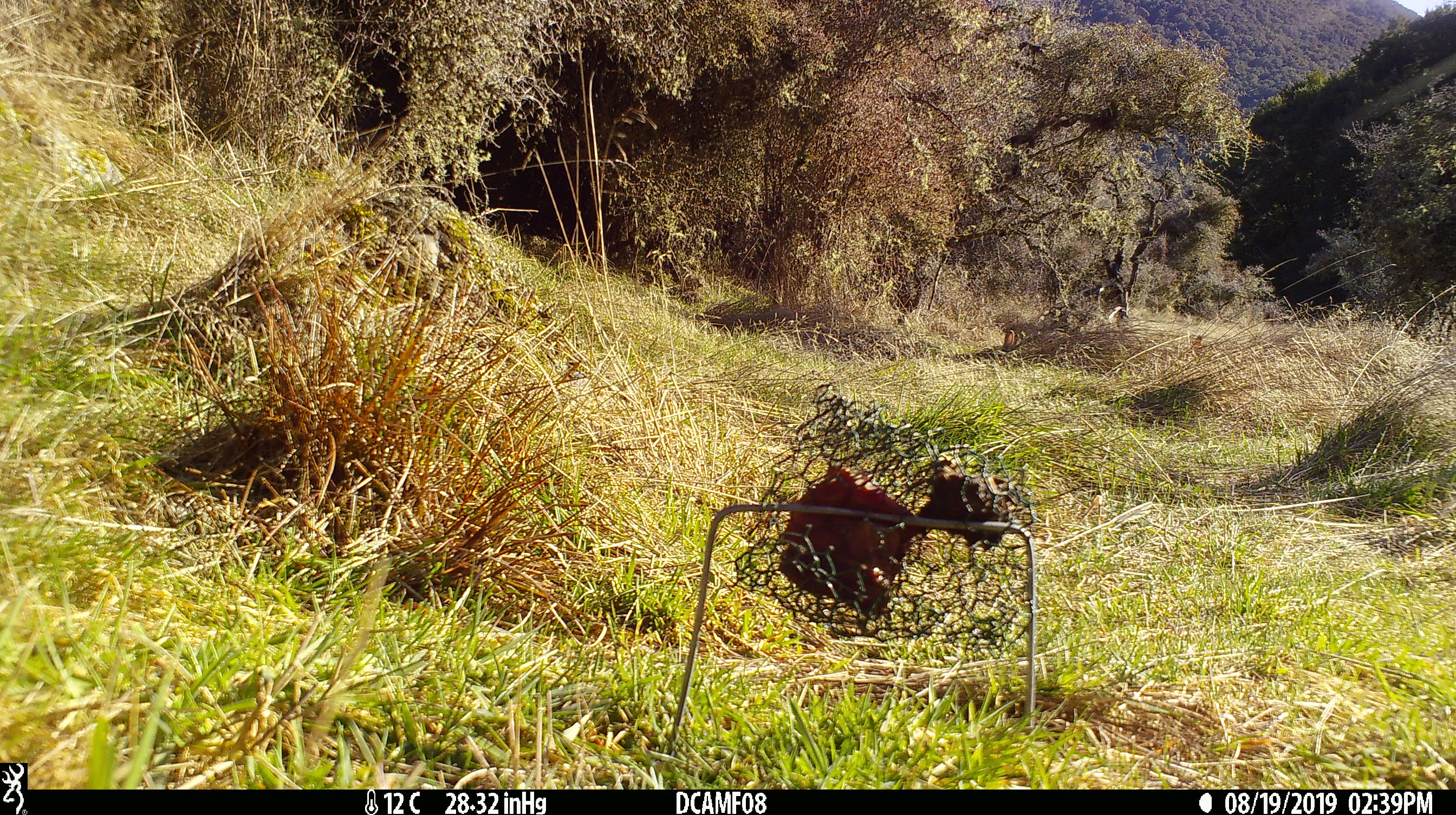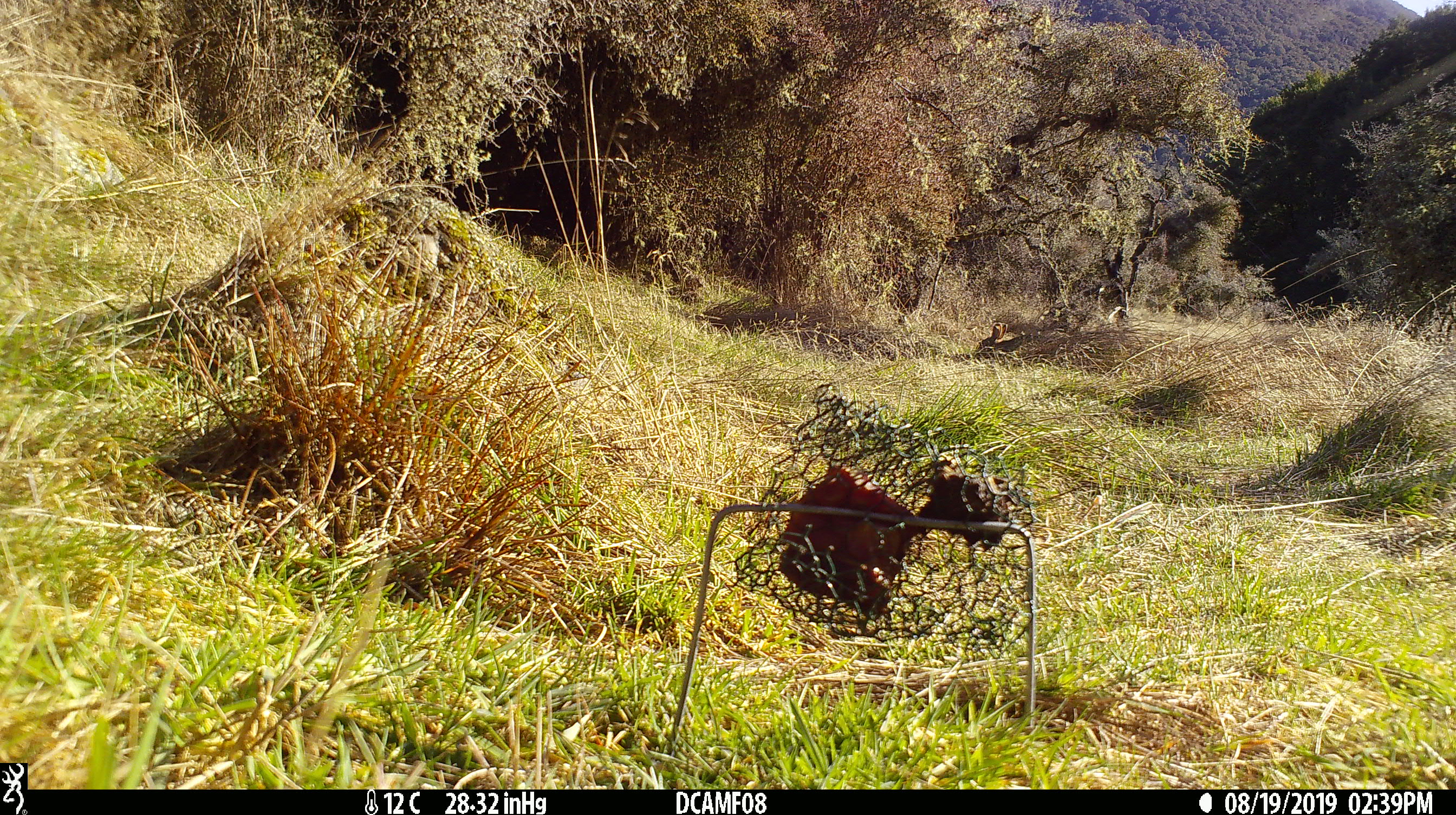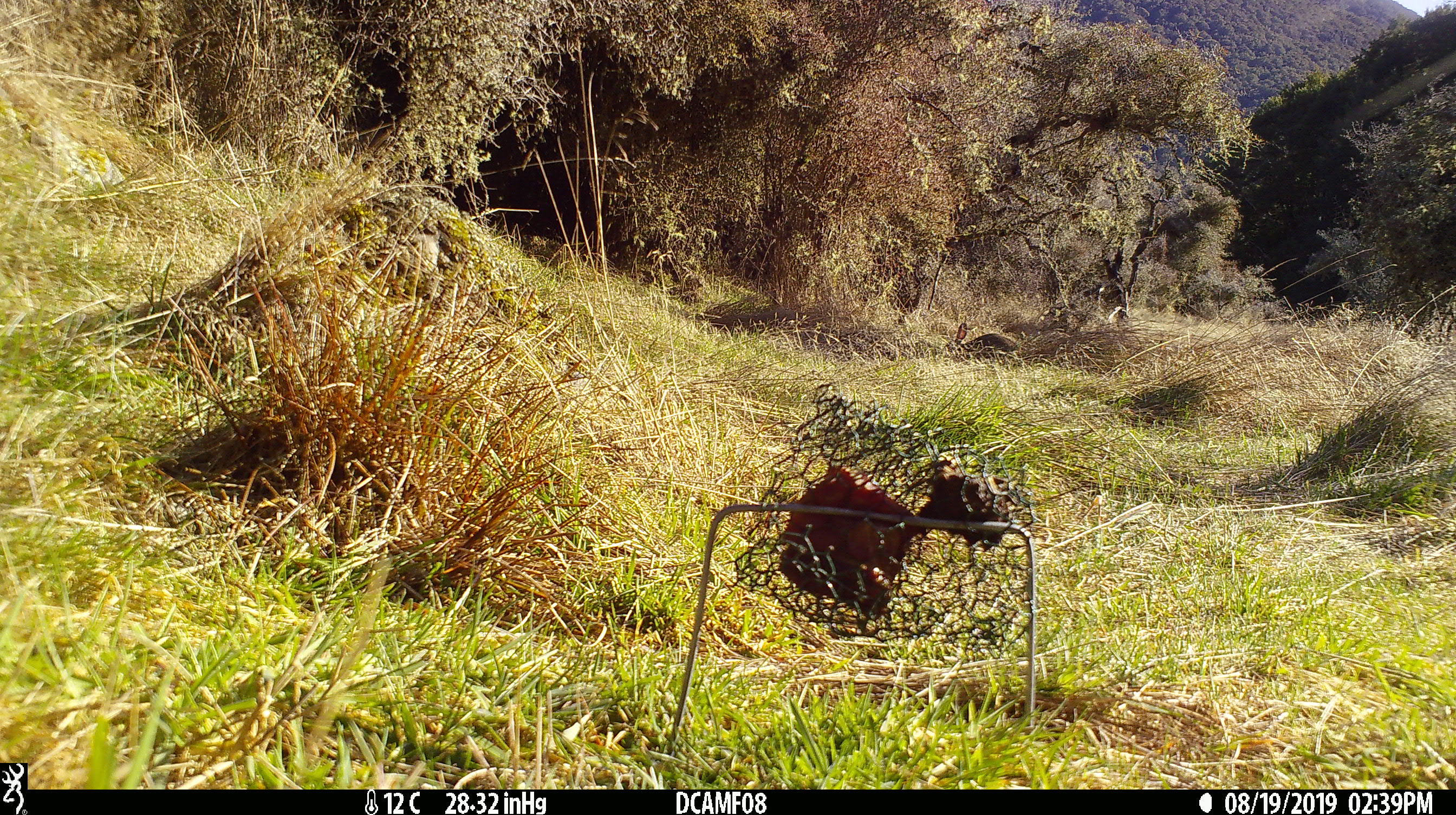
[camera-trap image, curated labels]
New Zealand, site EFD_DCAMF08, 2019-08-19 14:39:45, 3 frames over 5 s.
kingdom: Animalia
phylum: Chordata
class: Mammalia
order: Lagomorpha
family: Leporidae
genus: Oryctolagus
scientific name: Oryctolagus cuniculus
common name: european rabbit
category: rabbit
Rabbit (european rabbit) (Oryctolagus cuniculus).